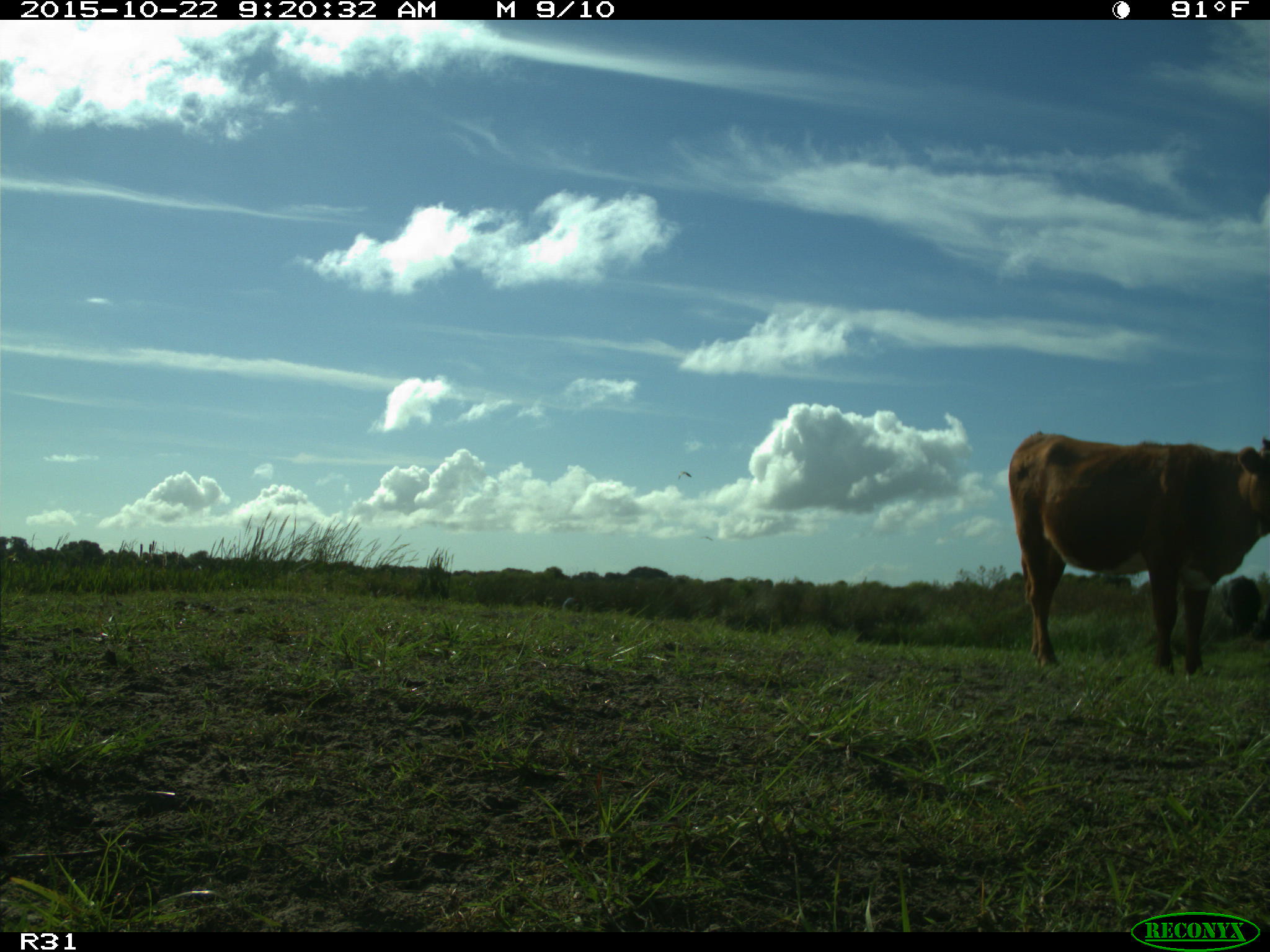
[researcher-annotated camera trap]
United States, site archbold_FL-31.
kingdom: Animalia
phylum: Chordata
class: Mammalia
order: Artiodactyla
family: Bovidae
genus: Bos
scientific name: Bos taurus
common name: domestic cow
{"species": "Bos taurus (domestic cow)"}